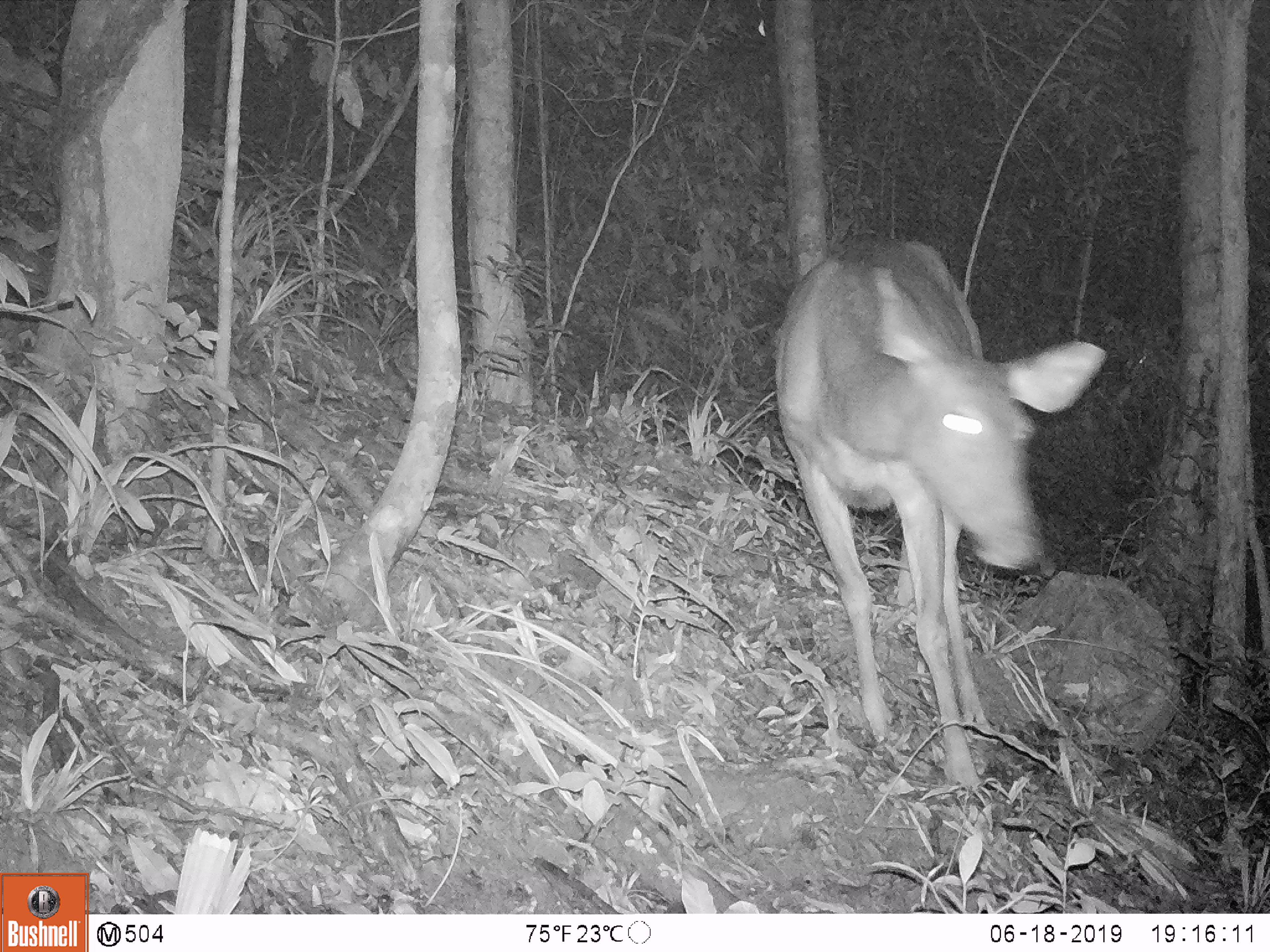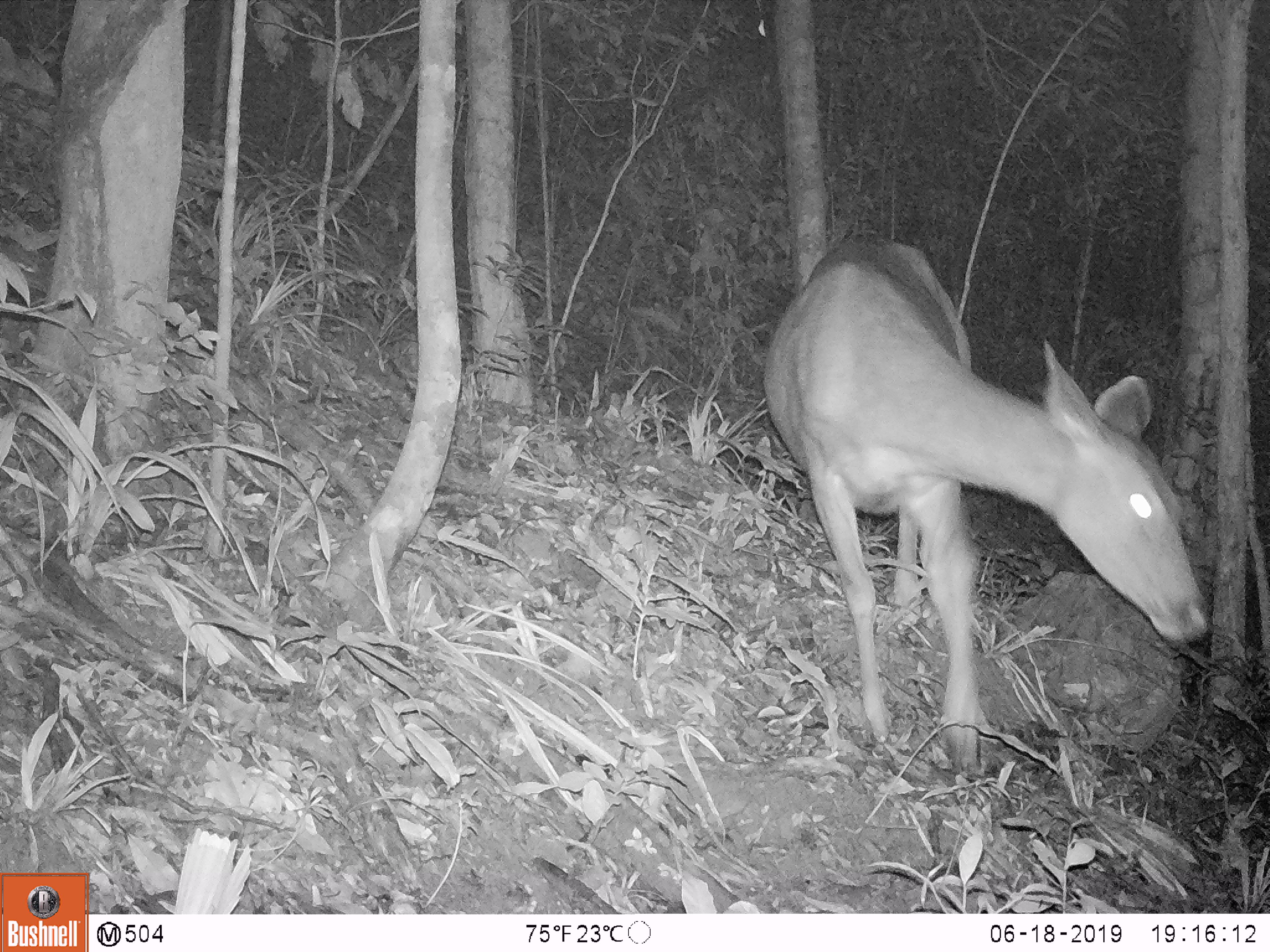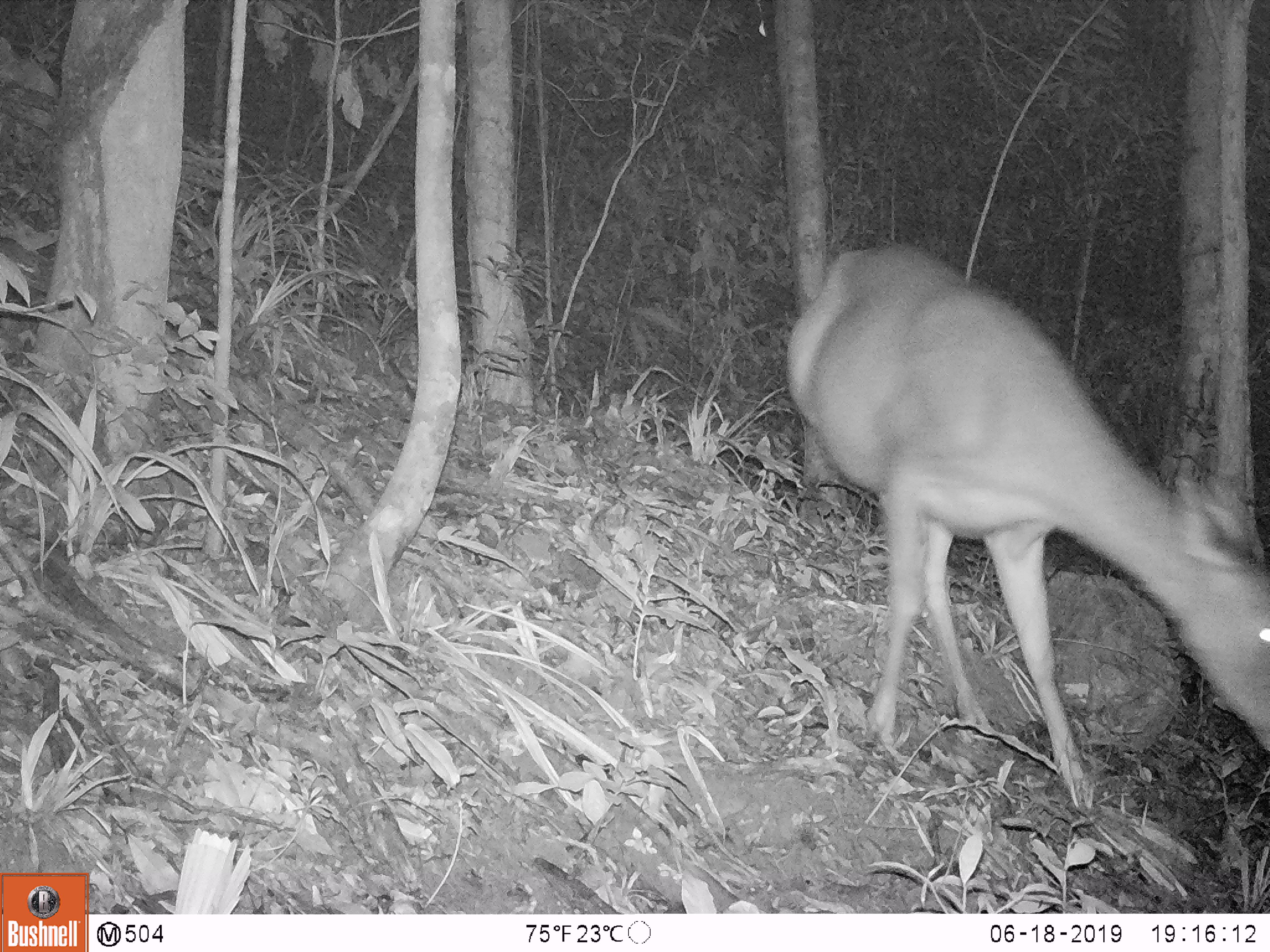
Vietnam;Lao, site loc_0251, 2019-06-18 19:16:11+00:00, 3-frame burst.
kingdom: Animalia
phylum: Chordata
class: Mammalia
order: Artiodactyla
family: Cervidae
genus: Rusa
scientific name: Rusa unicolor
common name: sambar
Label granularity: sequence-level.